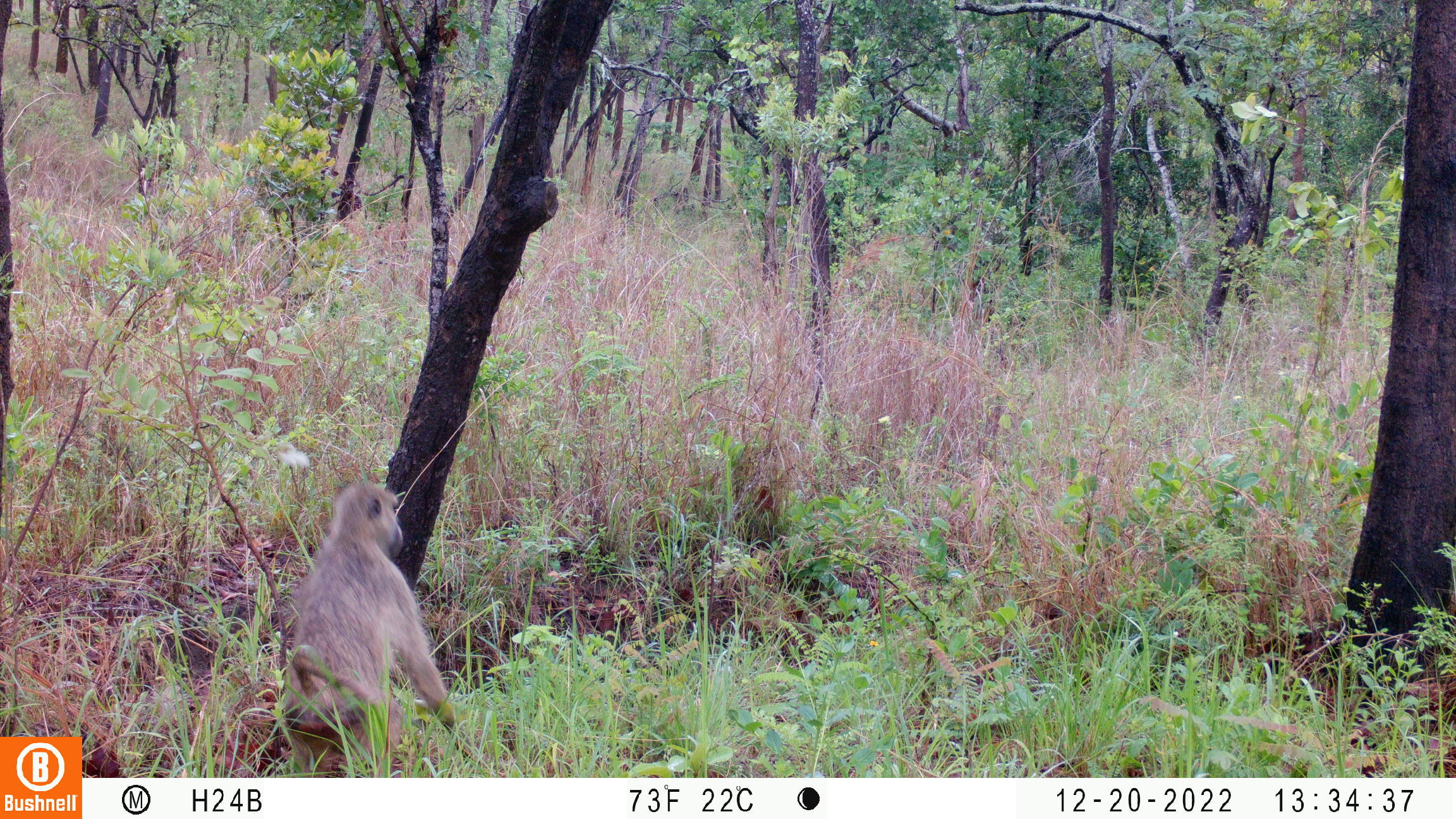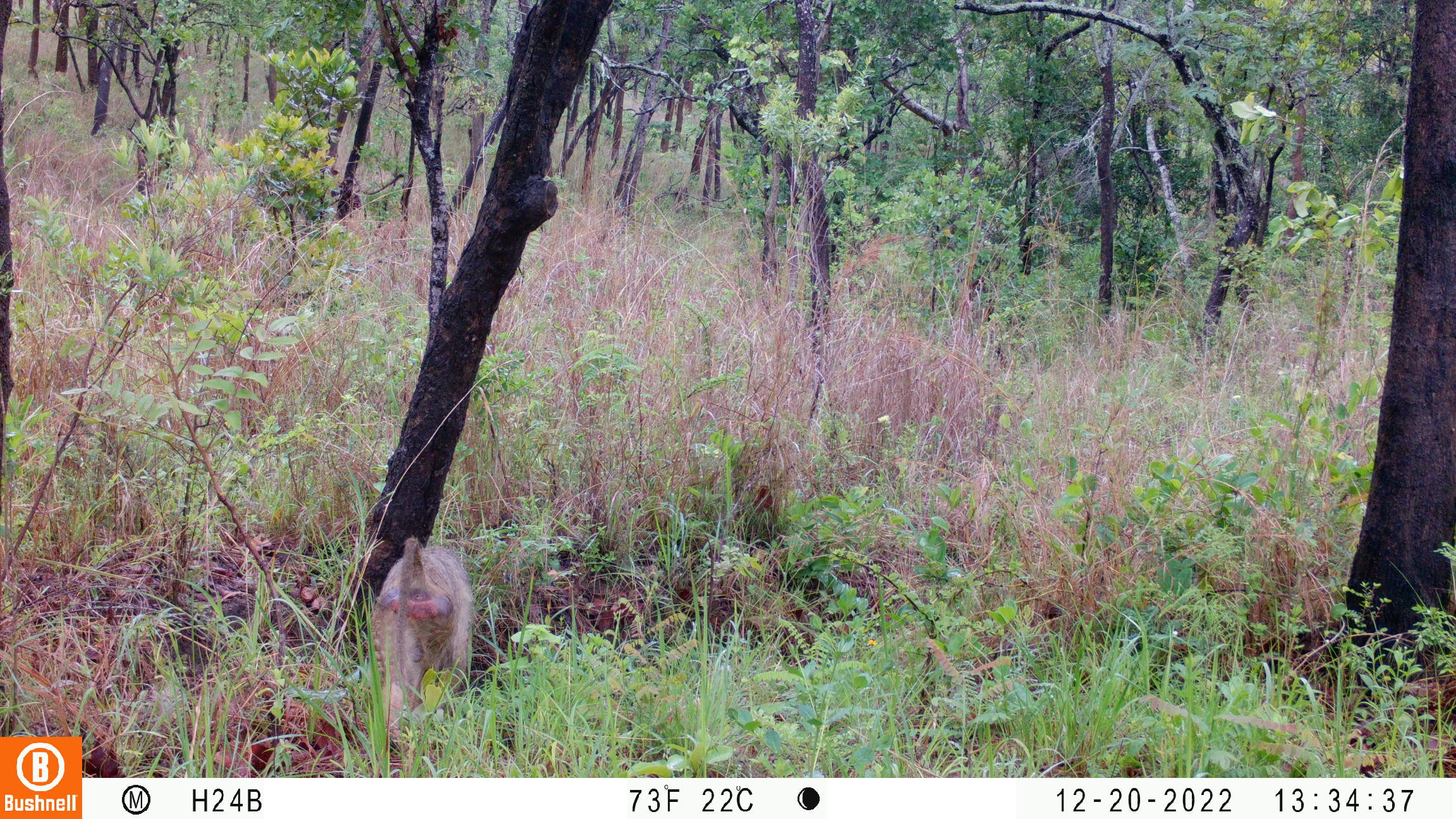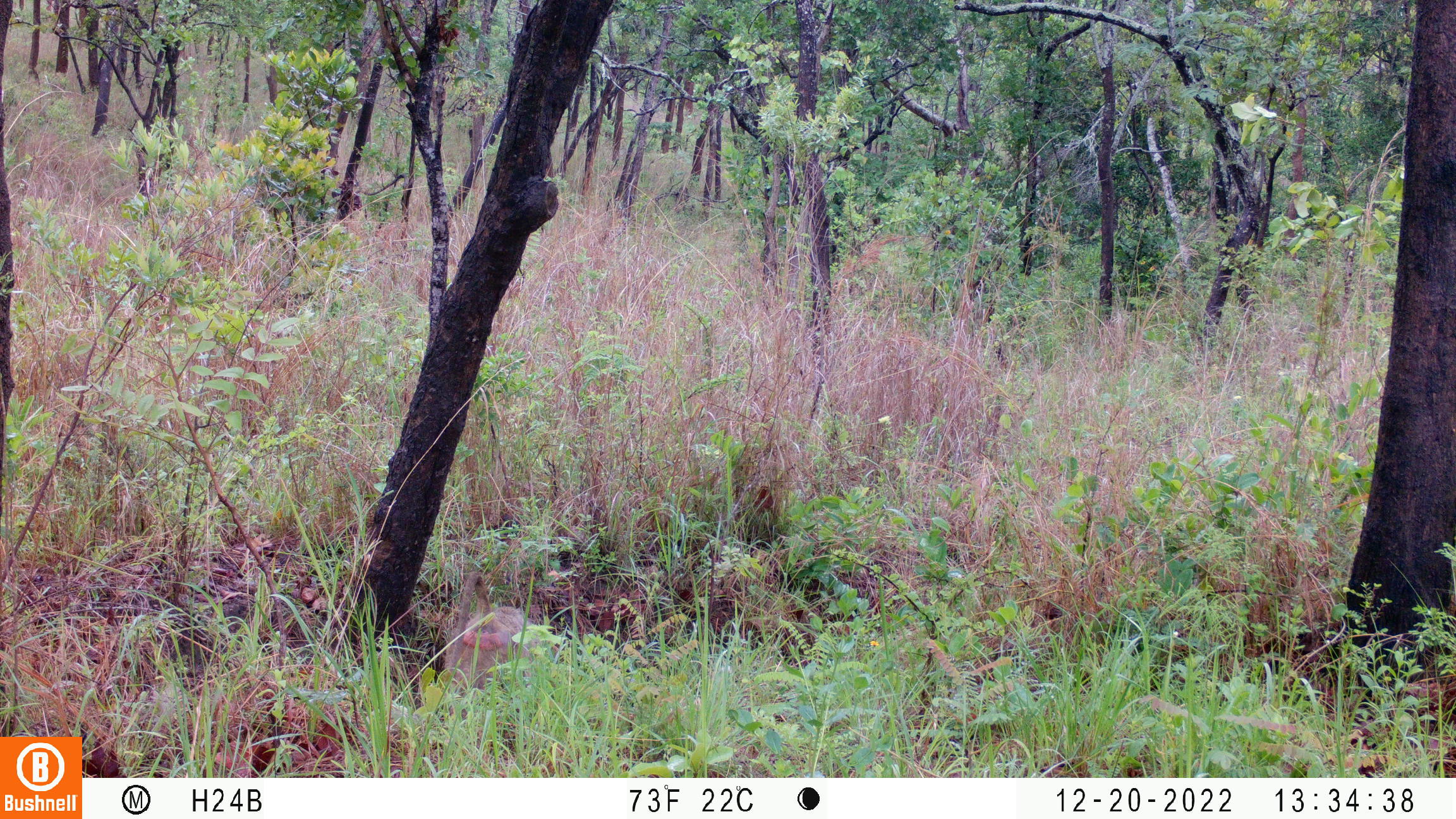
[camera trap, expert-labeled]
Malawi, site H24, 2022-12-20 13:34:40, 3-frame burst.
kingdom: Animalia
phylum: Chordata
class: Mammalia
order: Primates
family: Cercopithecidae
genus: Papio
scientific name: Papio cynocephalus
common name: yellow baboon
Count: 1.